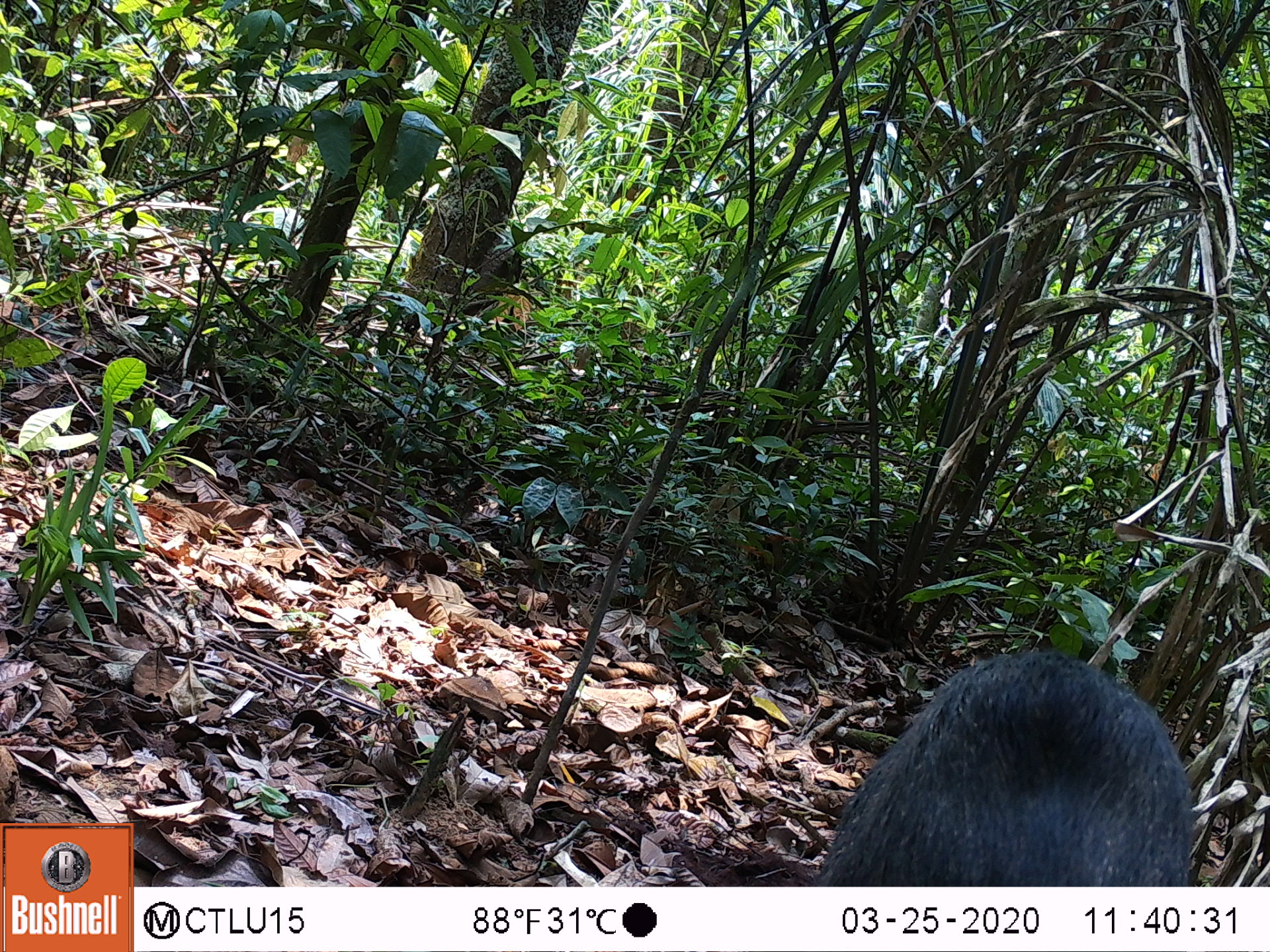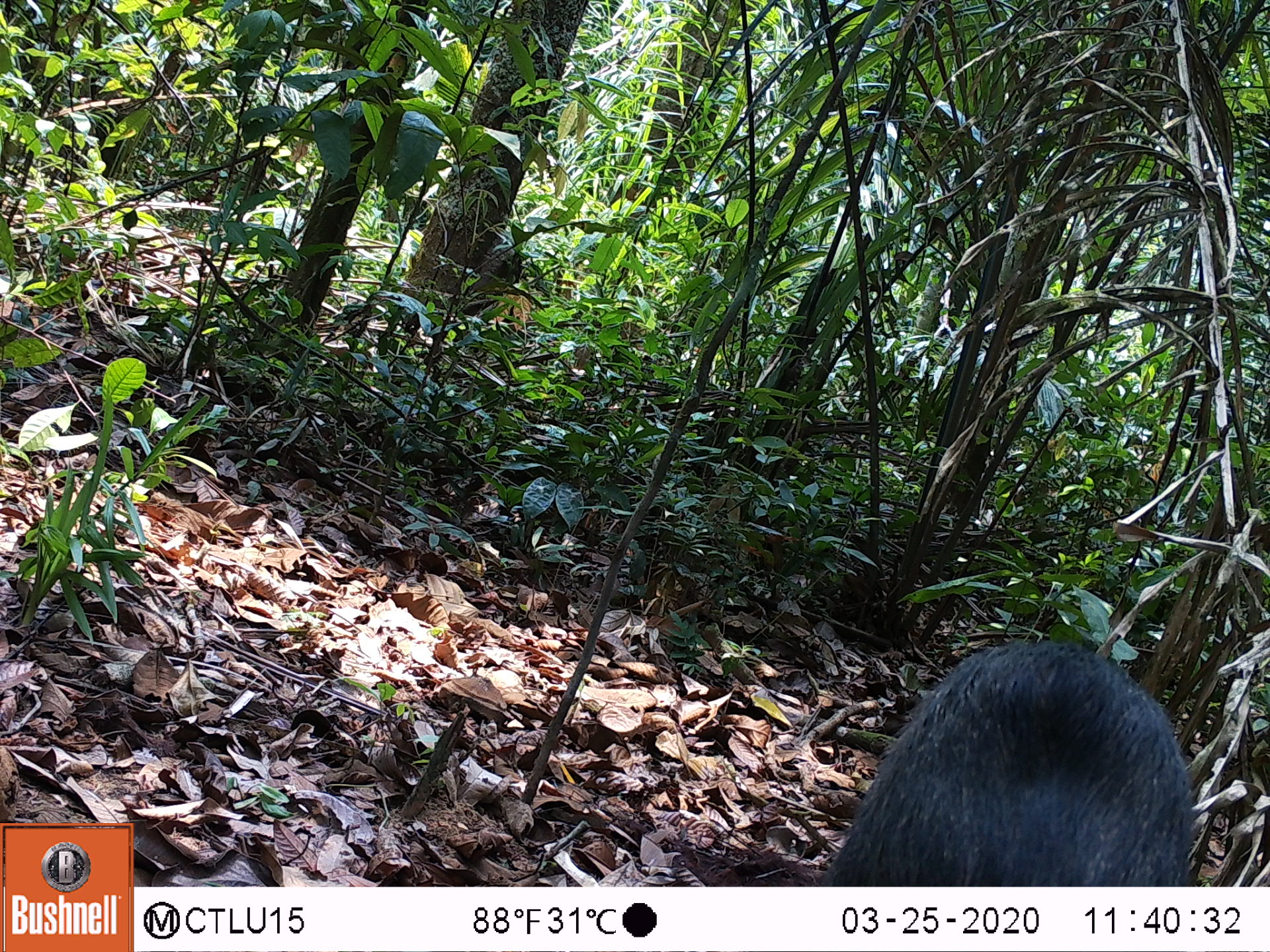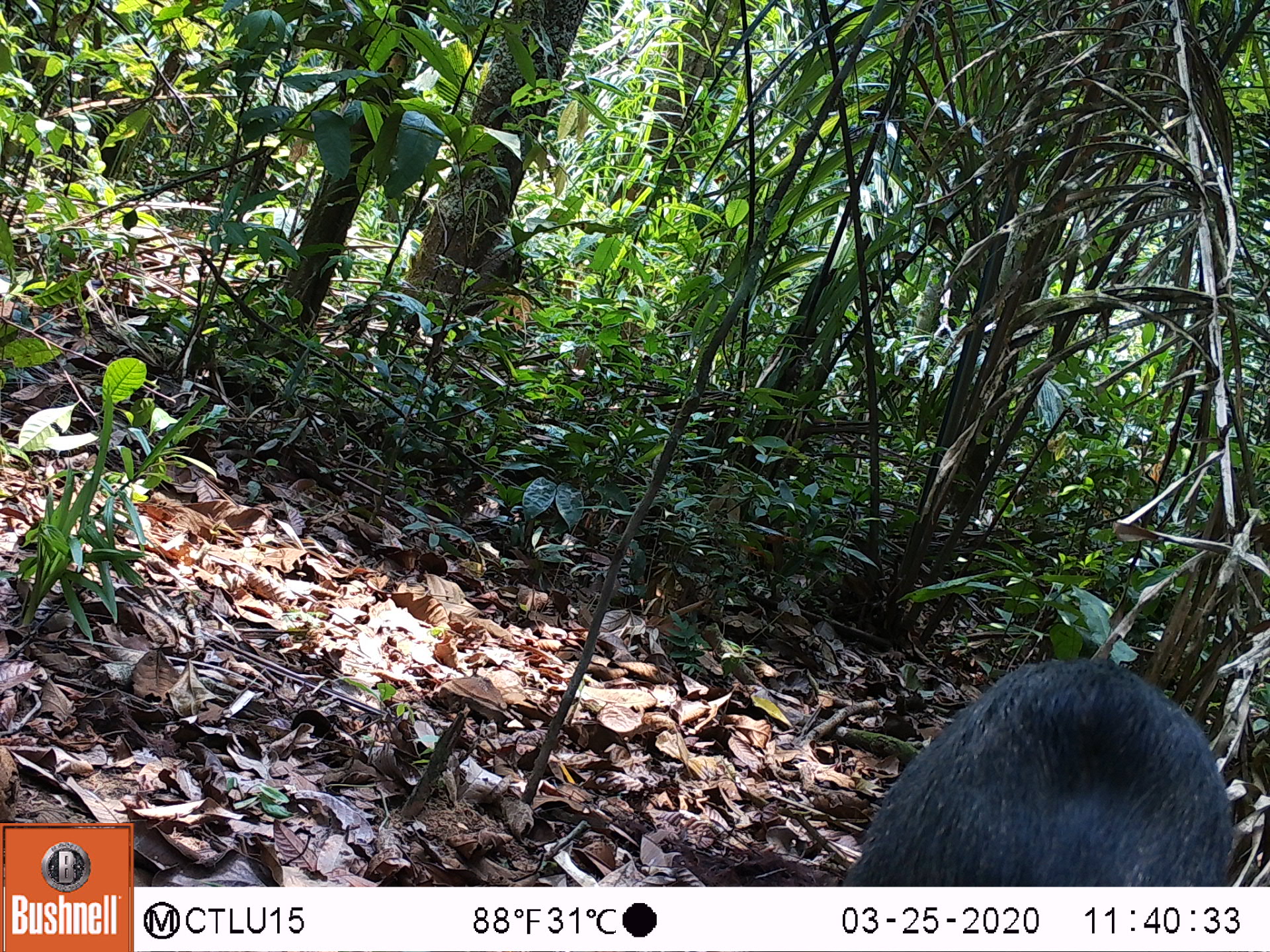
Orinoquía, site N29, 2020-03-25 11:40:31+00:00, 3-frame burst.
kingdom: Animalia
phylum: Chordata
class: Mammalia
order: Artiodactyla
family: Tayassuidae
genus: Pecari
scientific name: Pecari tajacu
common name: collared peccary